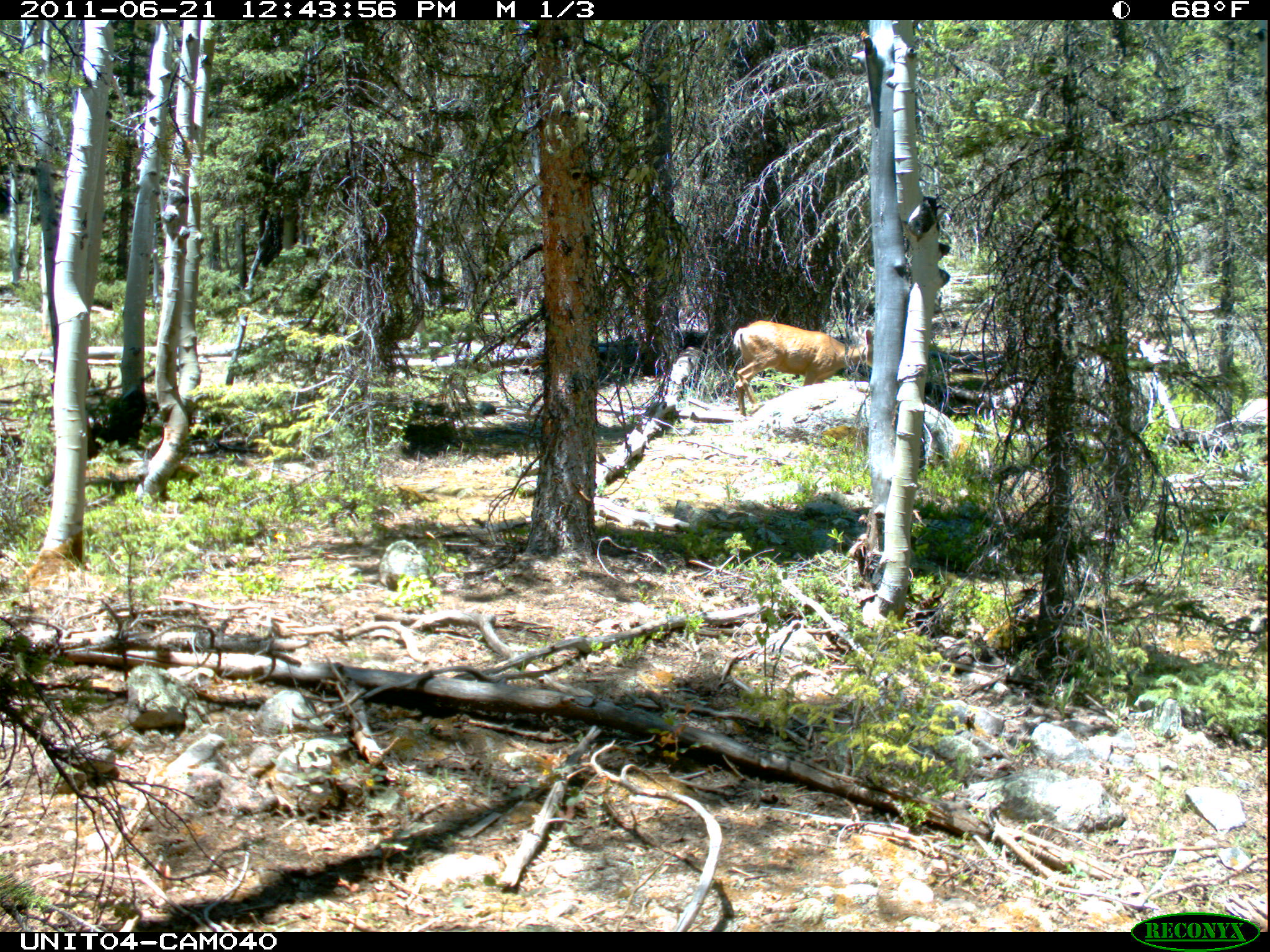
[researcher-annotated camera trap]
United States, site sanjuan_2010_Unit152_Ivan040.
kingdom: Animalia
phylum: Chordata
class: Mammalia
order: Artiodactyla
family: Cervidae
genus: Odocoileus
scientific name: Odocoileus hemionus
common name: mule deer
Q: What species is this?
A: Odocoileus hemionus (mule deer).